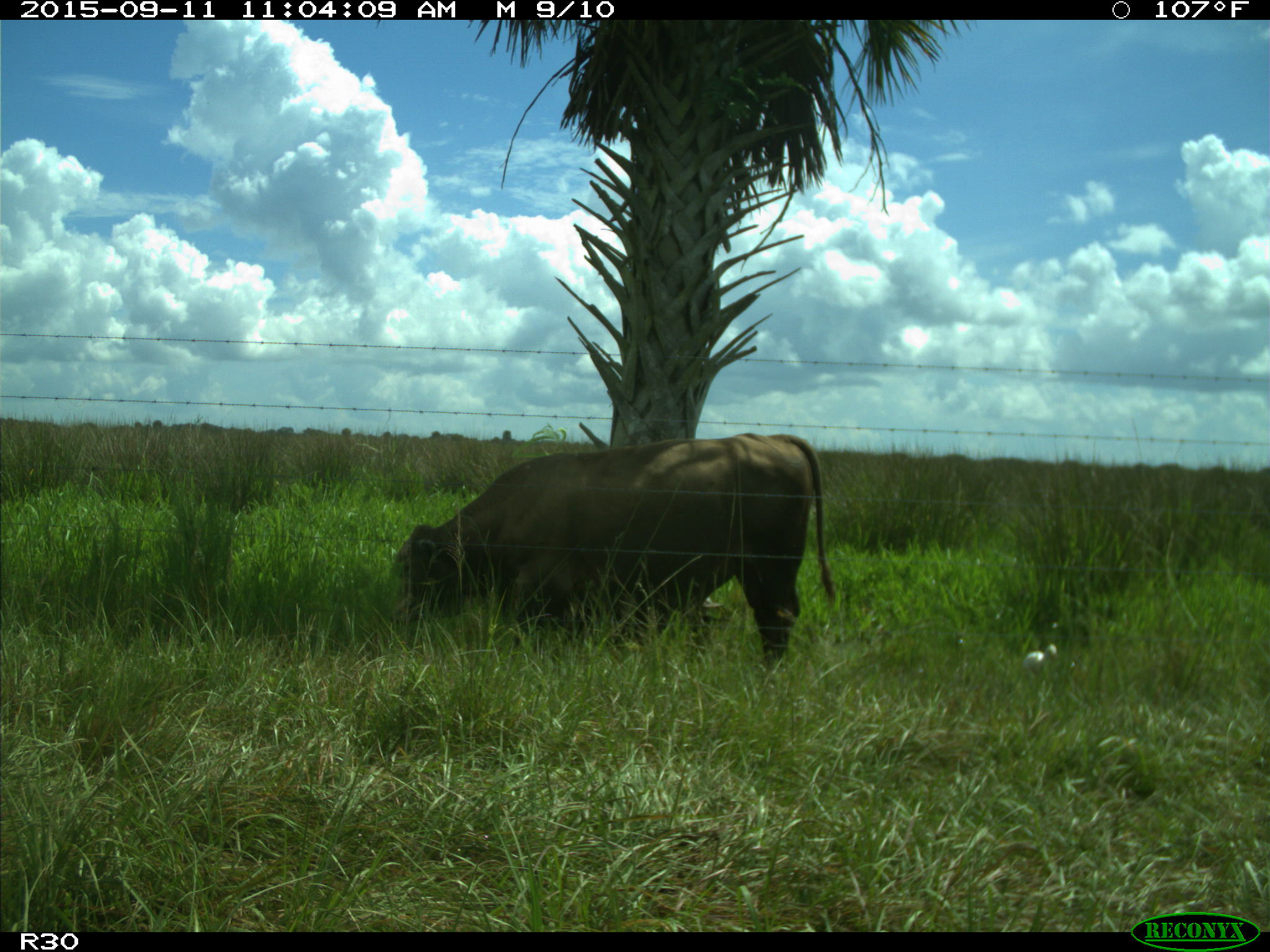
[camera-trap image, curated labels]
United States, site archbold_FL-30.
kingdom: Animalia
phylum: Chordata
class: Mammalia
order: Artiodactyla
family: Bovidae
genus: Bos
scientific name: Bos taurus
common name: domestic cow